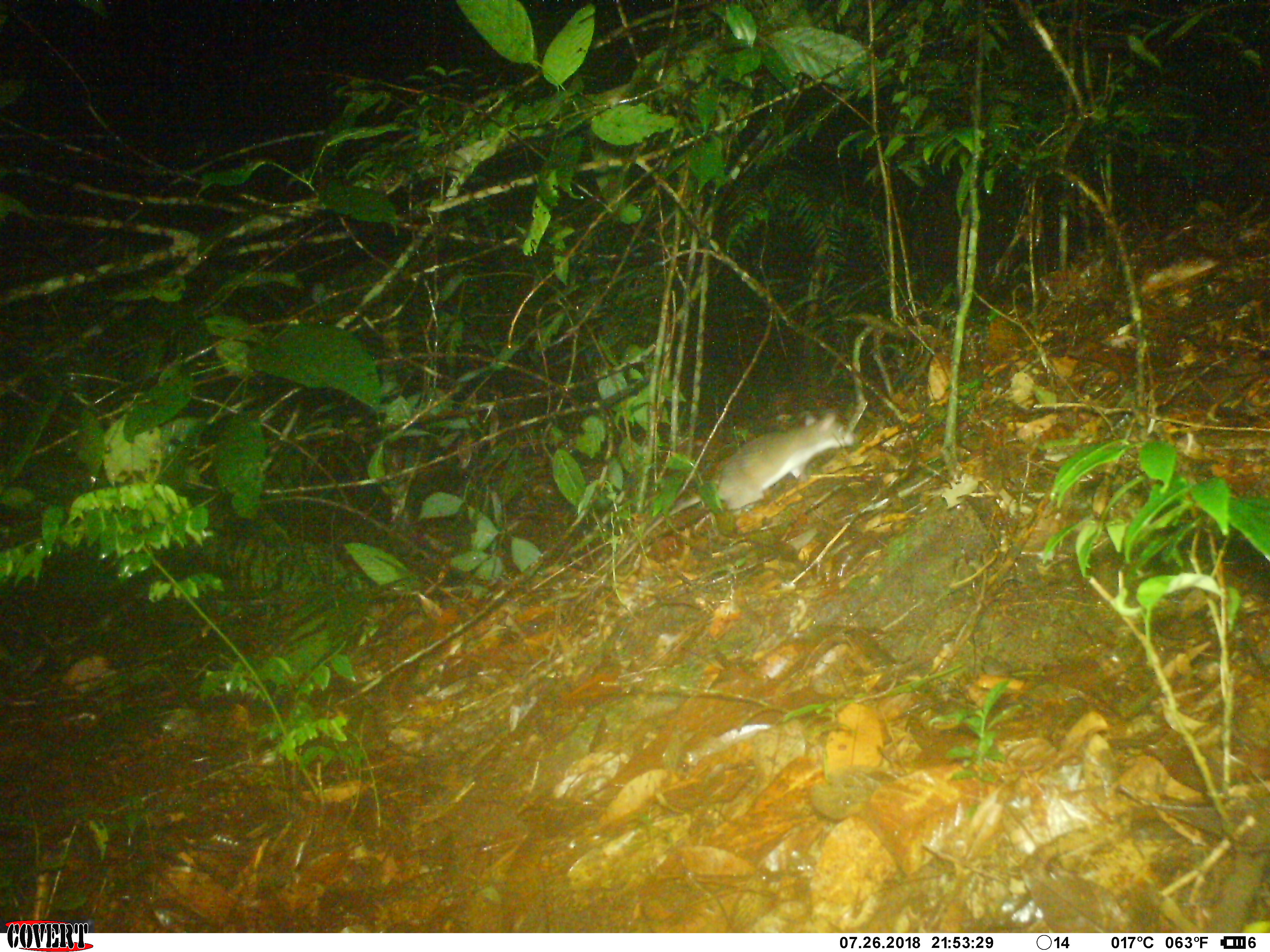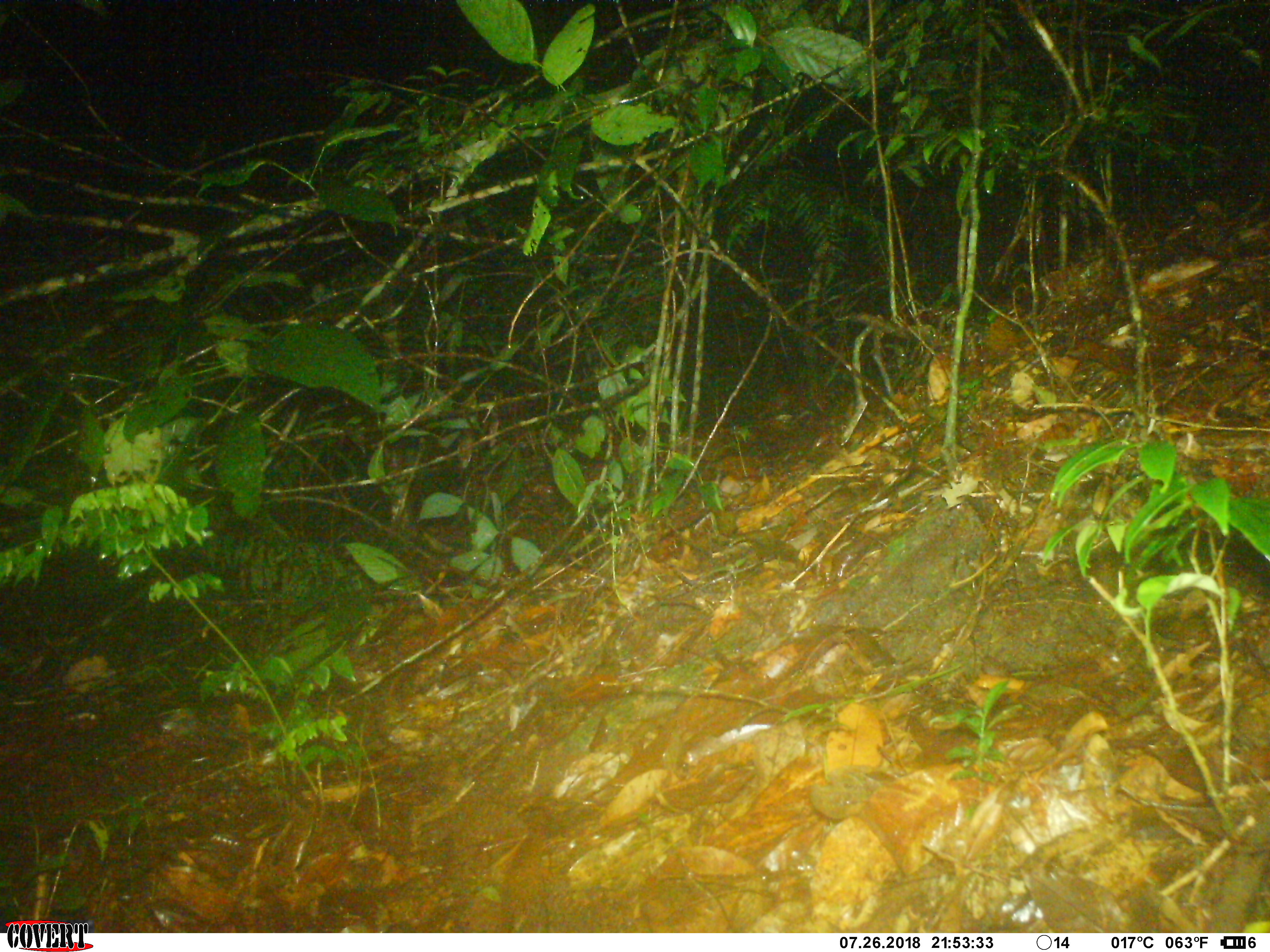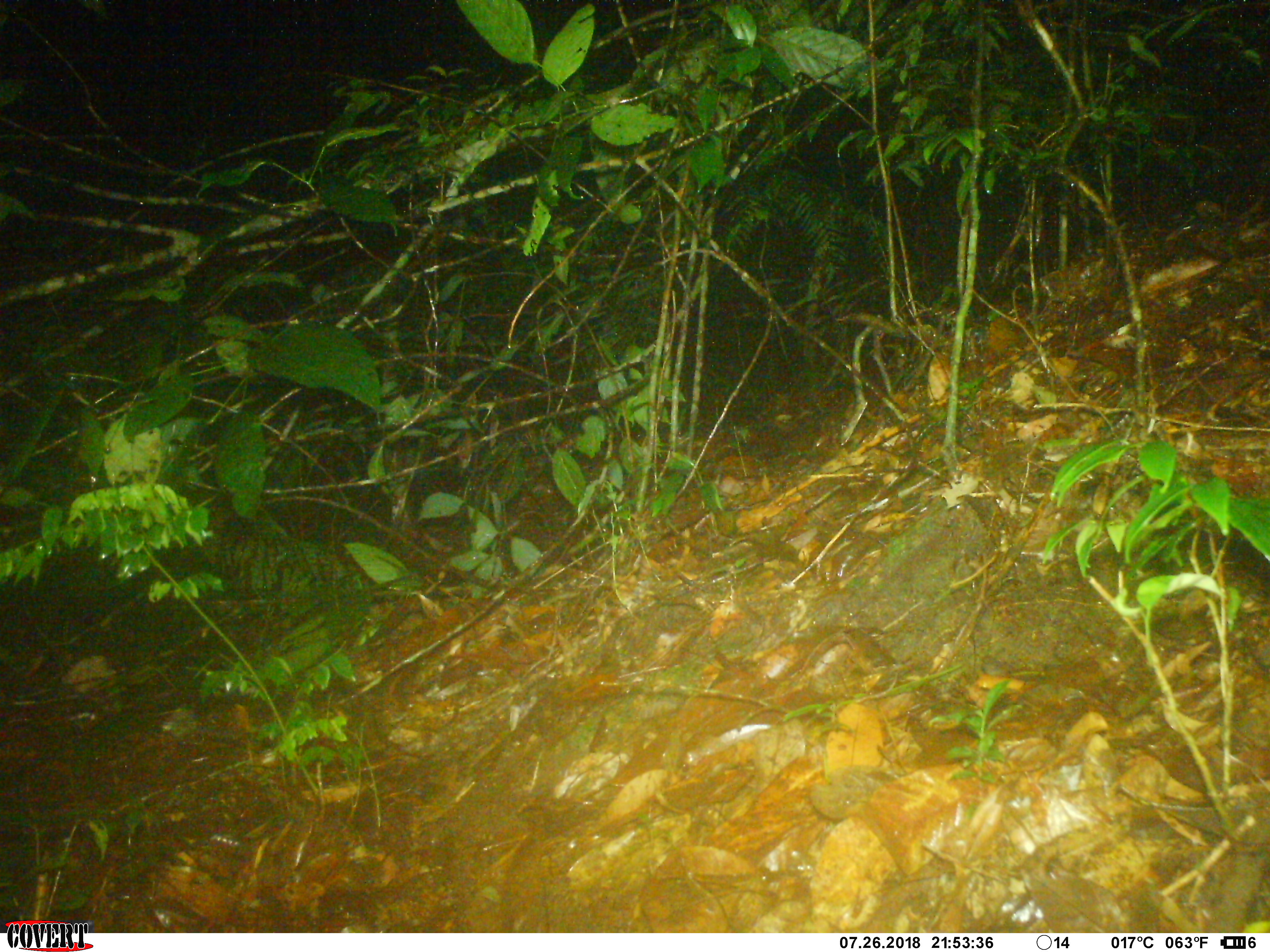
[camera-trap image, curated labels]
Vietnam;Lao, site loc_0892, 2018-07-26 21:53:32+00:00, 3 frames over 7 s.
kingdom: Animalia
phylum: Chordata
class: Mammalia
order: Rodentia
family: Muridae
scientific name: Muridae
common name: old-world mice and rats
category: unidentified murid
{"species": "unidentified murid (old-world mice and rats) (Muridae)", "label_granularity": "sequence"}